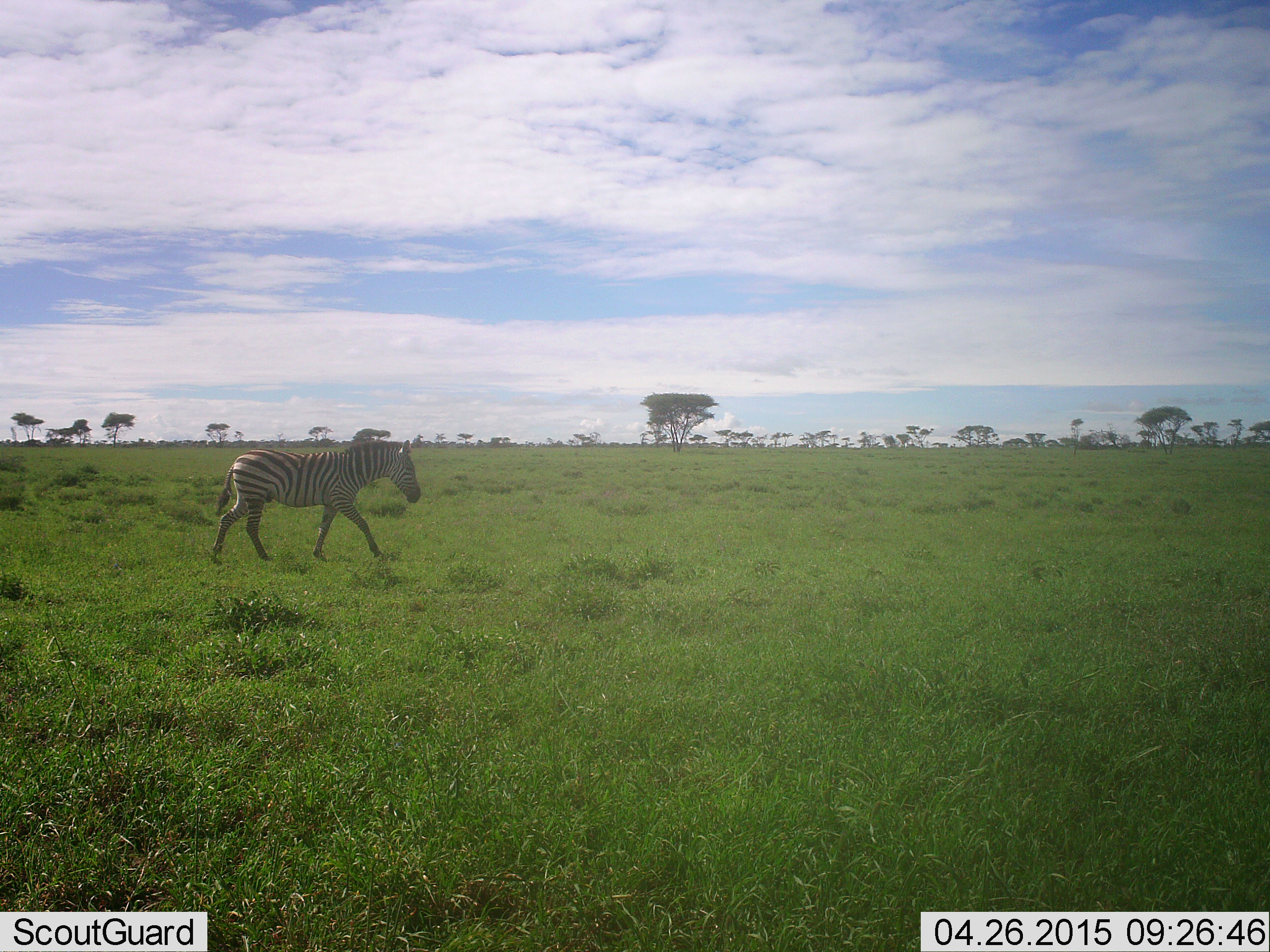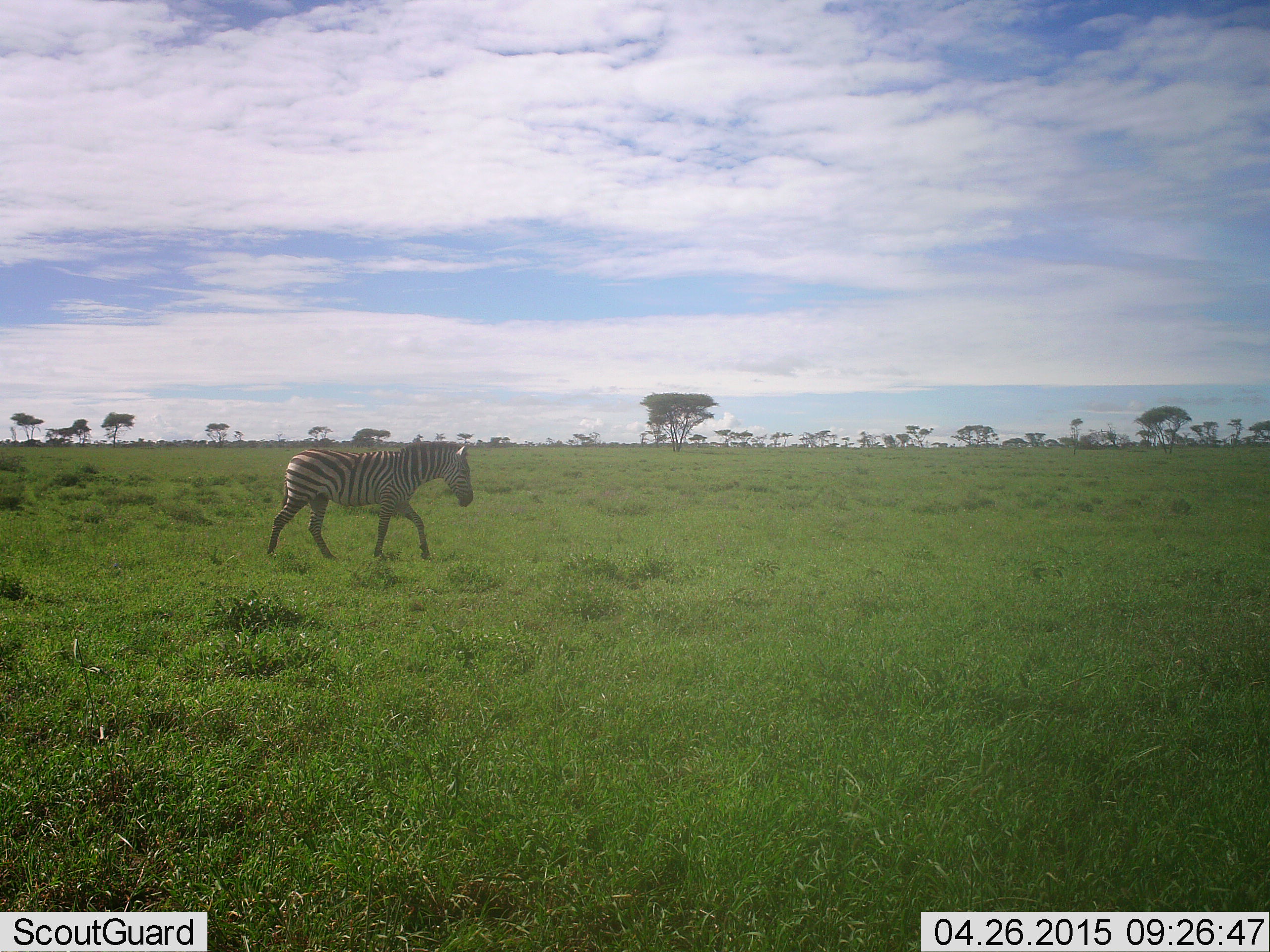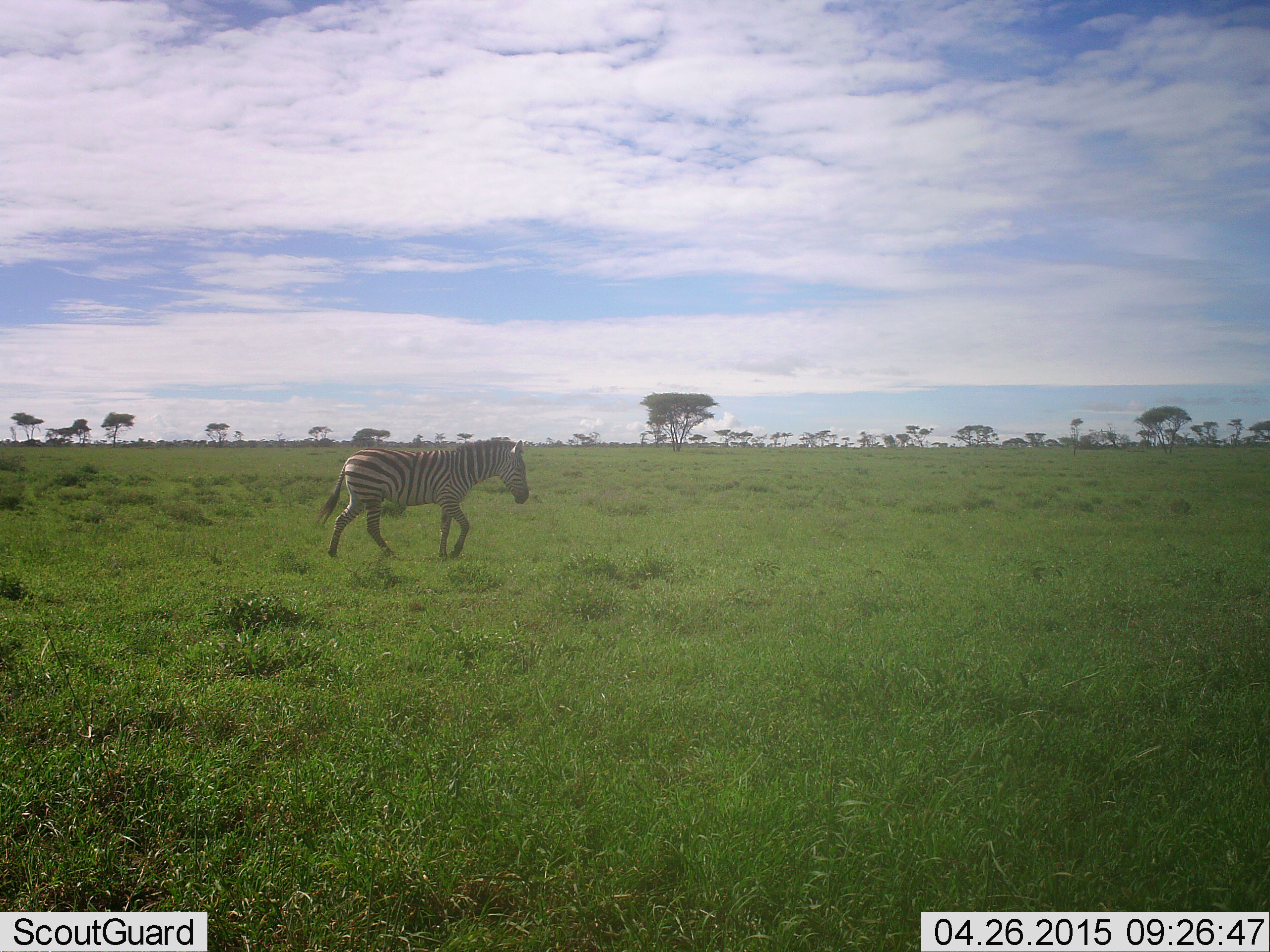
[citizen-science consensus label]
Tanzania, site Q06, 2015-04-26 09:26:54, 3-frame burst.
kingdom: Animalia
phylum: Chordata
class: Mammalia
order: Perissodactyla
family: Equidae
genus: Equus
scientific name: Equus quagga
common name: plains zebra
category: zebra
Zebra (plains zebra) (Equus quagga), count 1. Behavior (volunteer vote fractions): standing 0%, resting 0%, moving 100%, interacting 0%. Young present (vote fraction): 0%. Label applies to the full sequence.